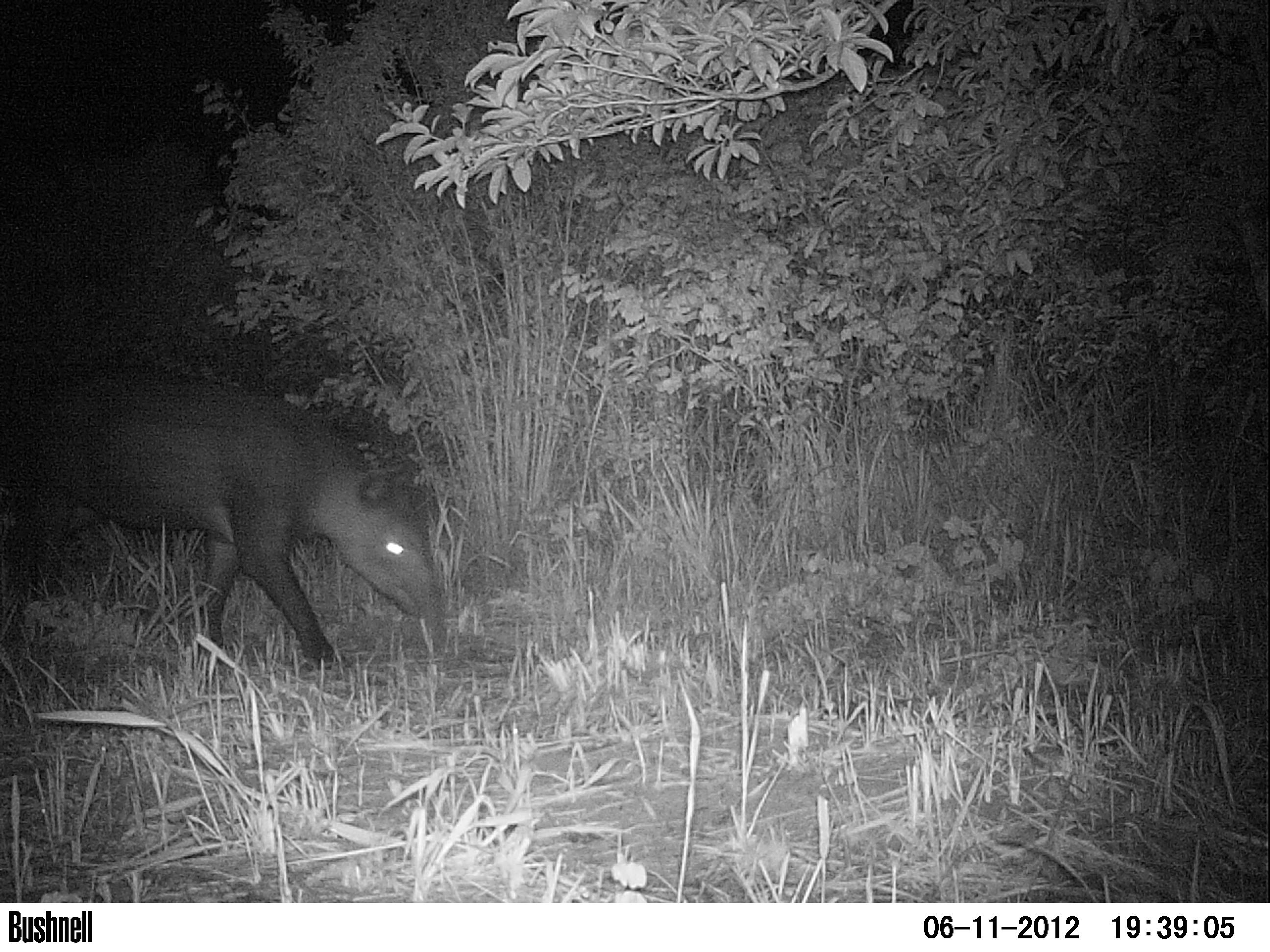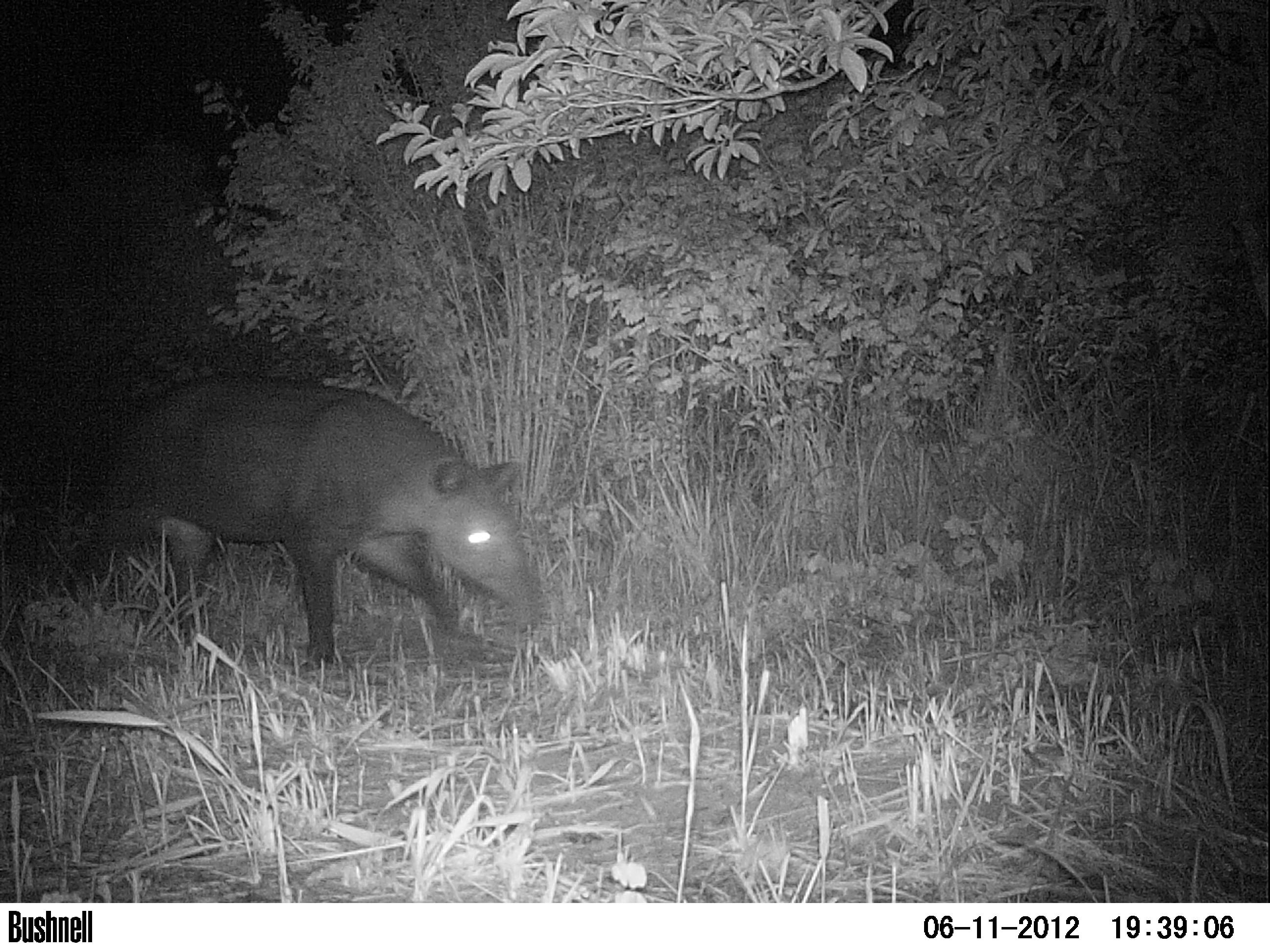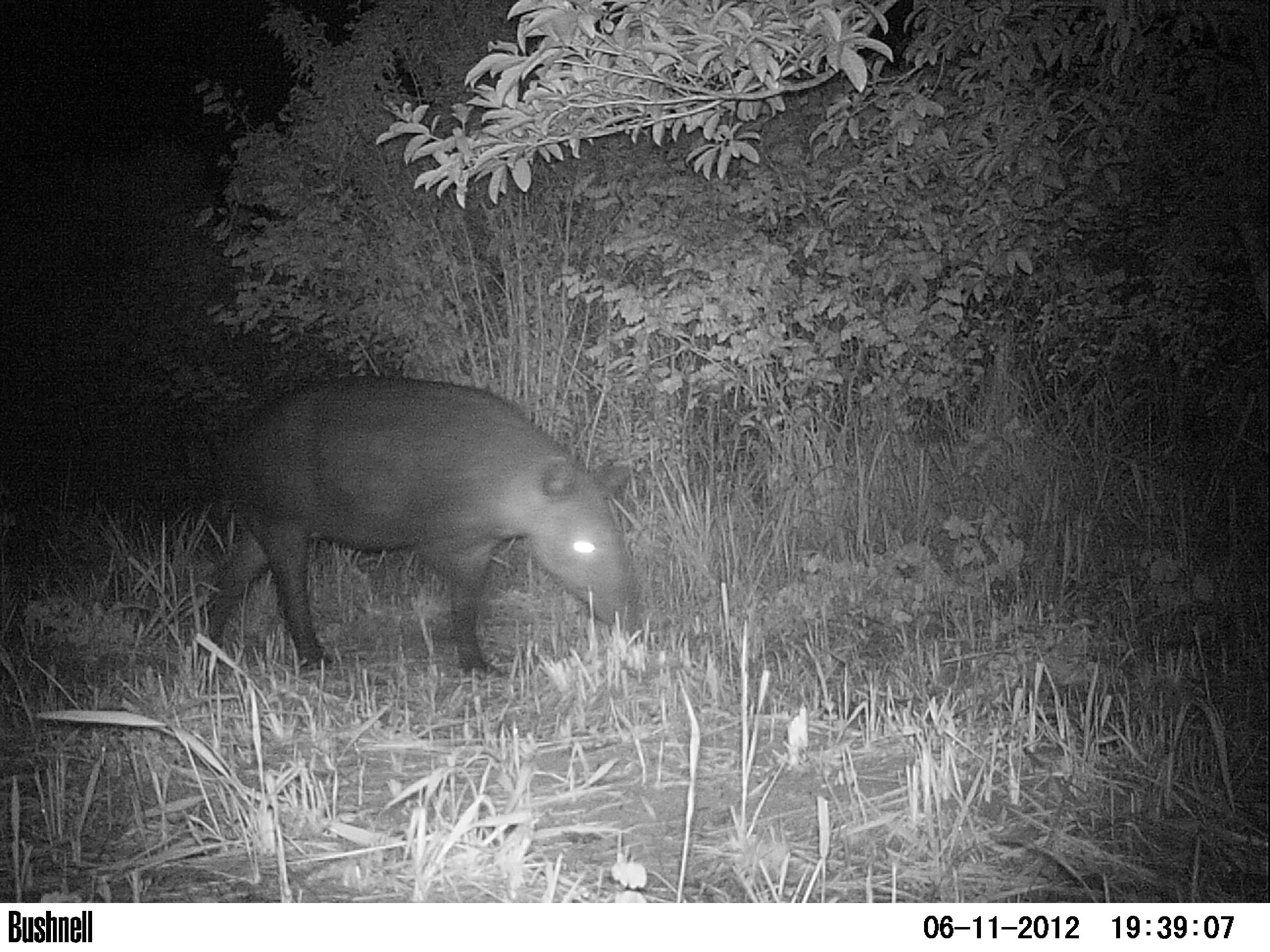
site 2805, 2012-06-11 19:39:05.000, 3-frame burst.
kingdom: Animalia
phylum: Chordata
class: Mammalia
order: Perissodactyla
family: Tapiridae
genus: Tapirus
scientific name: Tapirus bairdii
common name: baird's tapir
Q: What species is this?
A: Tapirus bairdii (baird's tapir).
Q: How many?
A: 1.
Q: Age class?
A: Adult.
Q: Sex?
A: Male.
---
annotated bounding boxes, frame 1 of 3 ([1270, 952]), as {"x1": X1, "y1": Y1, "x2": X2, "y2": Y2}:
tapirus bairdii: {"x1": 0, "y1": 361, "x2": 443, "y2": 673}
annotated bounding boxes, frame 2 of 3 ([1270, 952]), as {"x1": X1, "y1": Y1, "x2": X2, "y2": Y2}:
tapirus bairdii: {"x1": 59, "y1": 369, "x2": 543, "y2": 677}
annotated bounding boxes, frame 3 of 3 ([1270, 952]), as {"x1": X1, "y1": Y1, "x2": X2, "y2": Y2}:
tapirus bairdii: {"x1": 200, "y1": 374, "x2": 634, "y2": 685}